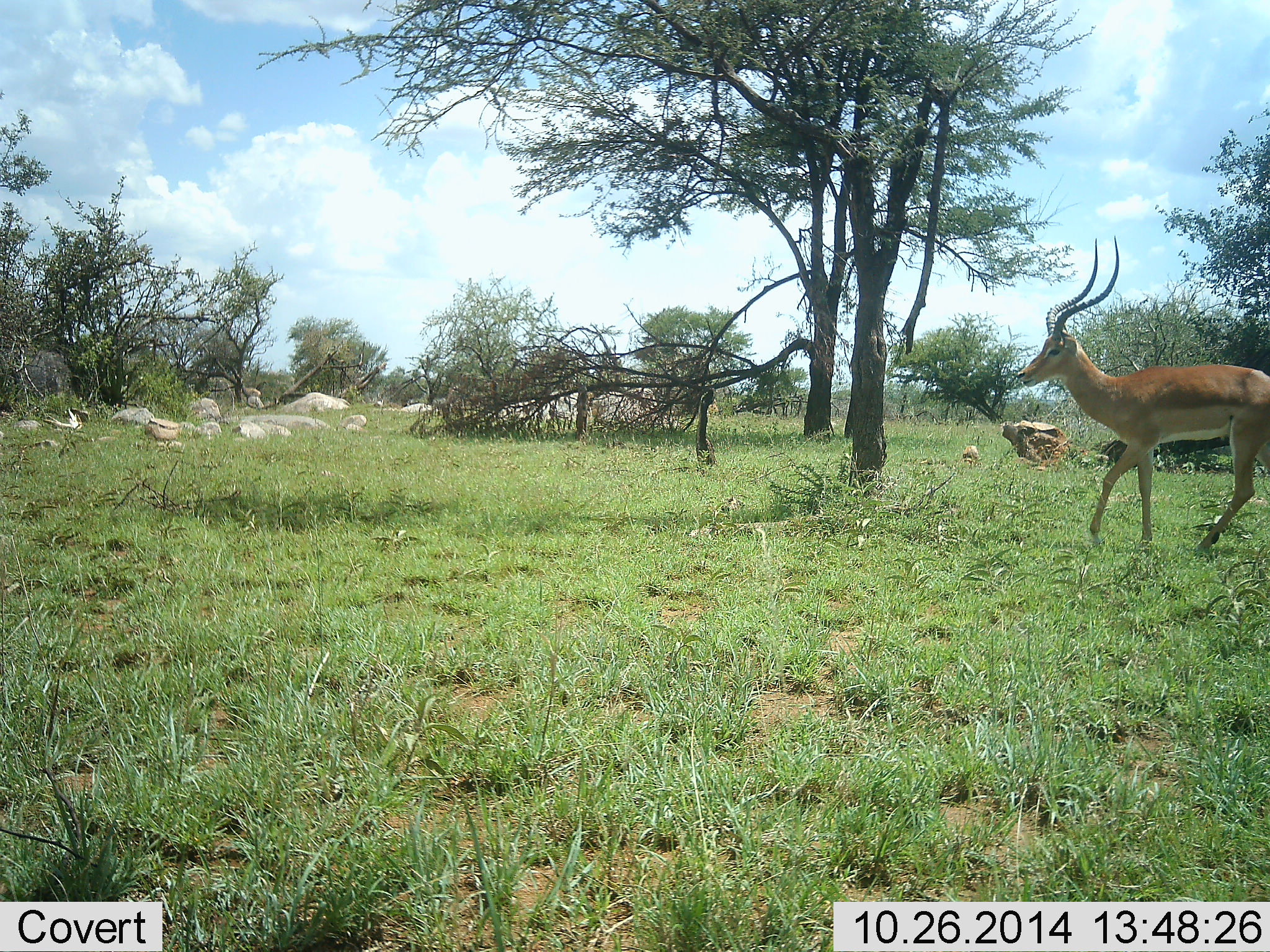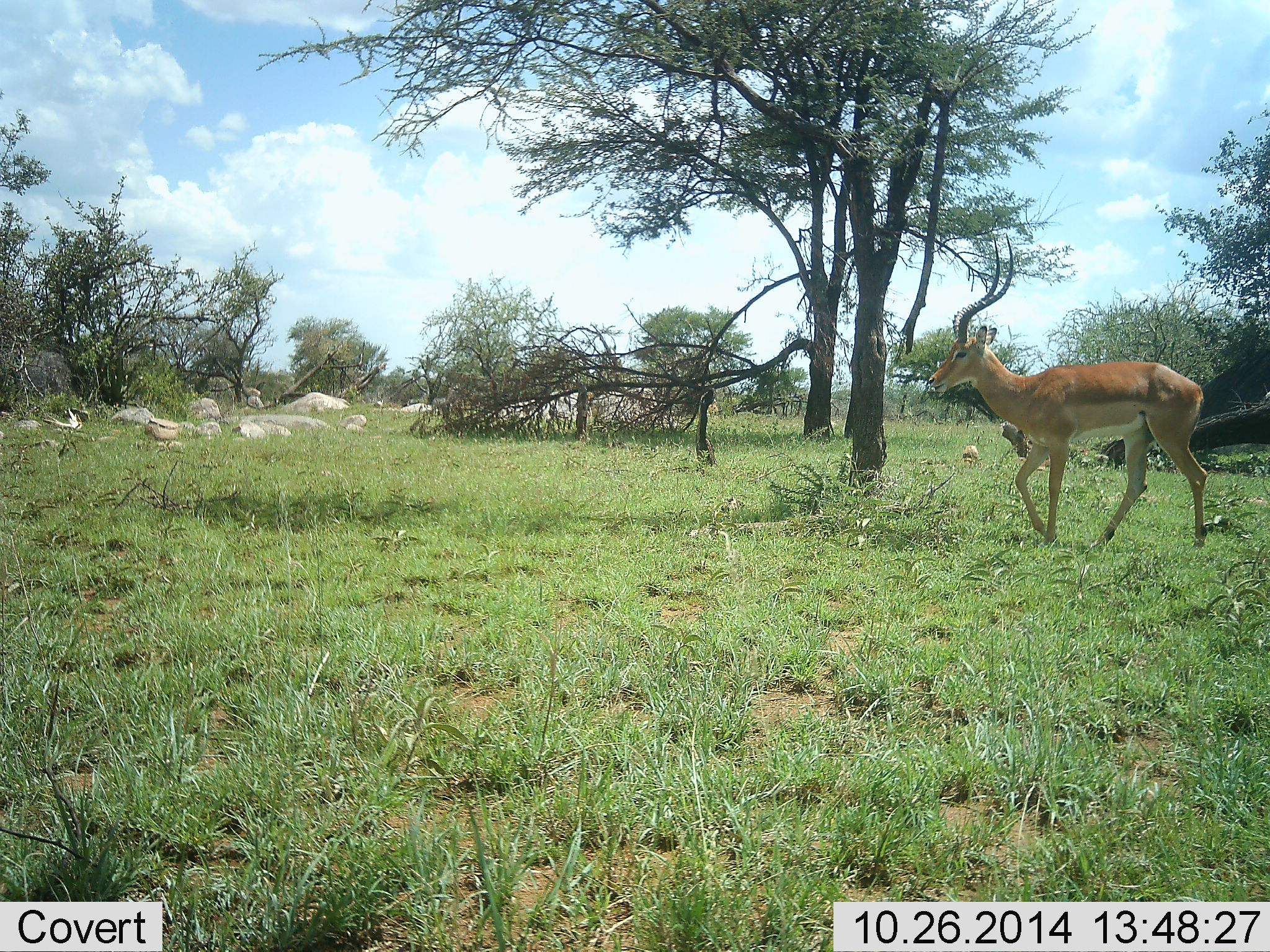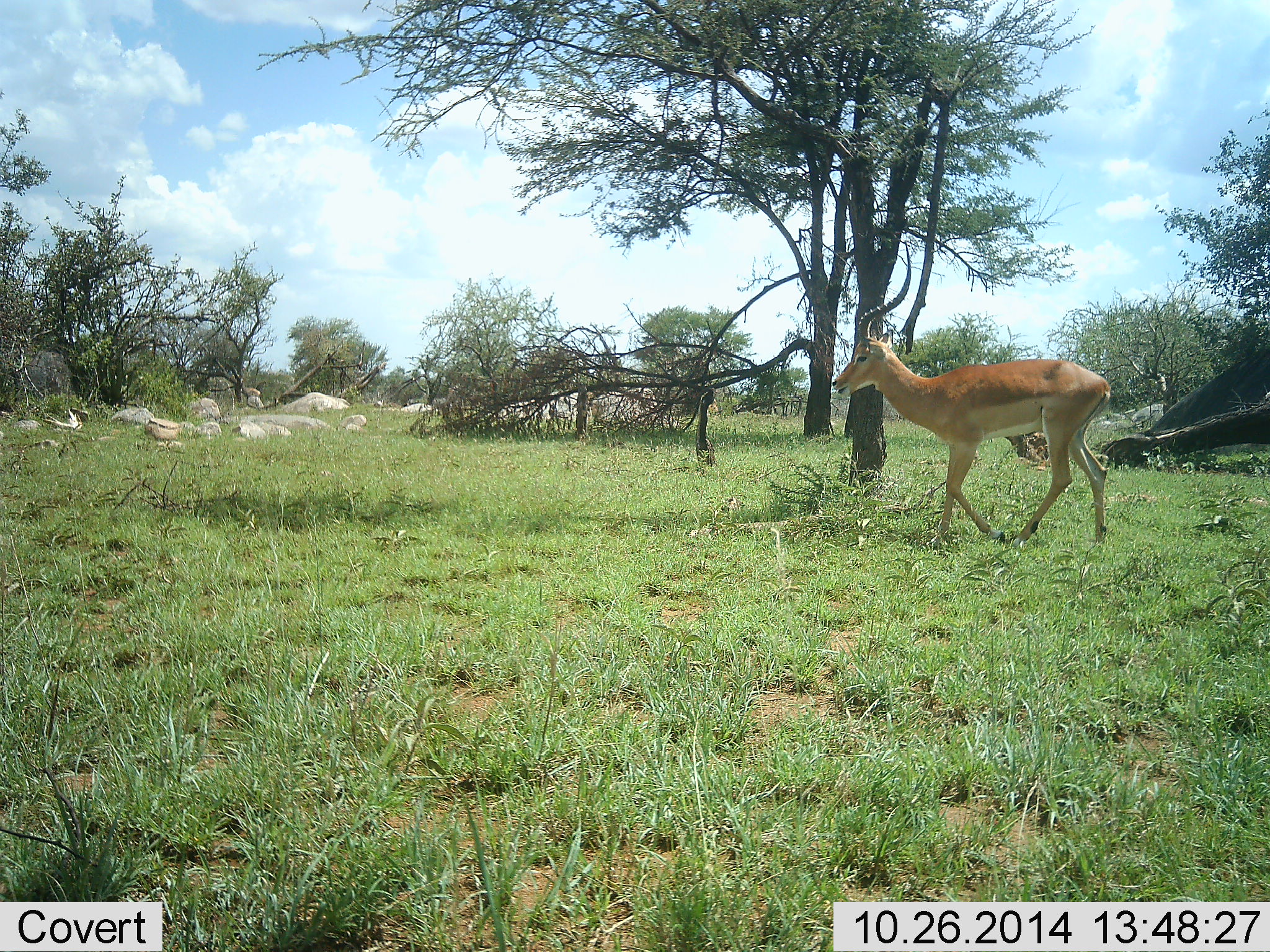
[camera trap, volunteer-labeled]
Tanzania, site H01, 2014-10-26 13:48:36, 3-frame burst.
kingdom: Animalia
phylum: Chordata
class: Mammalia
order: Artiodactyla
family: Bovidae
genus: Aepyceros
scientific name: Aepyceros melampus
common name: impala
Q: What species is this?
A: Impala (Aepyceros melampus).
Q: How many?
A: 1.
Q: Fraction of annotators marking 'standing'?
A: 10%.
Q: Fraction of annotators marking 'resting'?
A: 0%.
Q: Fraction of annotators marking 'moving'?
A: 90%.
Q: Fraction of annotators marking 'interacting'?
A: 0%.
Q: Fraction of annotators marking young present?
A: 0%.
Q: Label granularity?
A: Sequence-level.